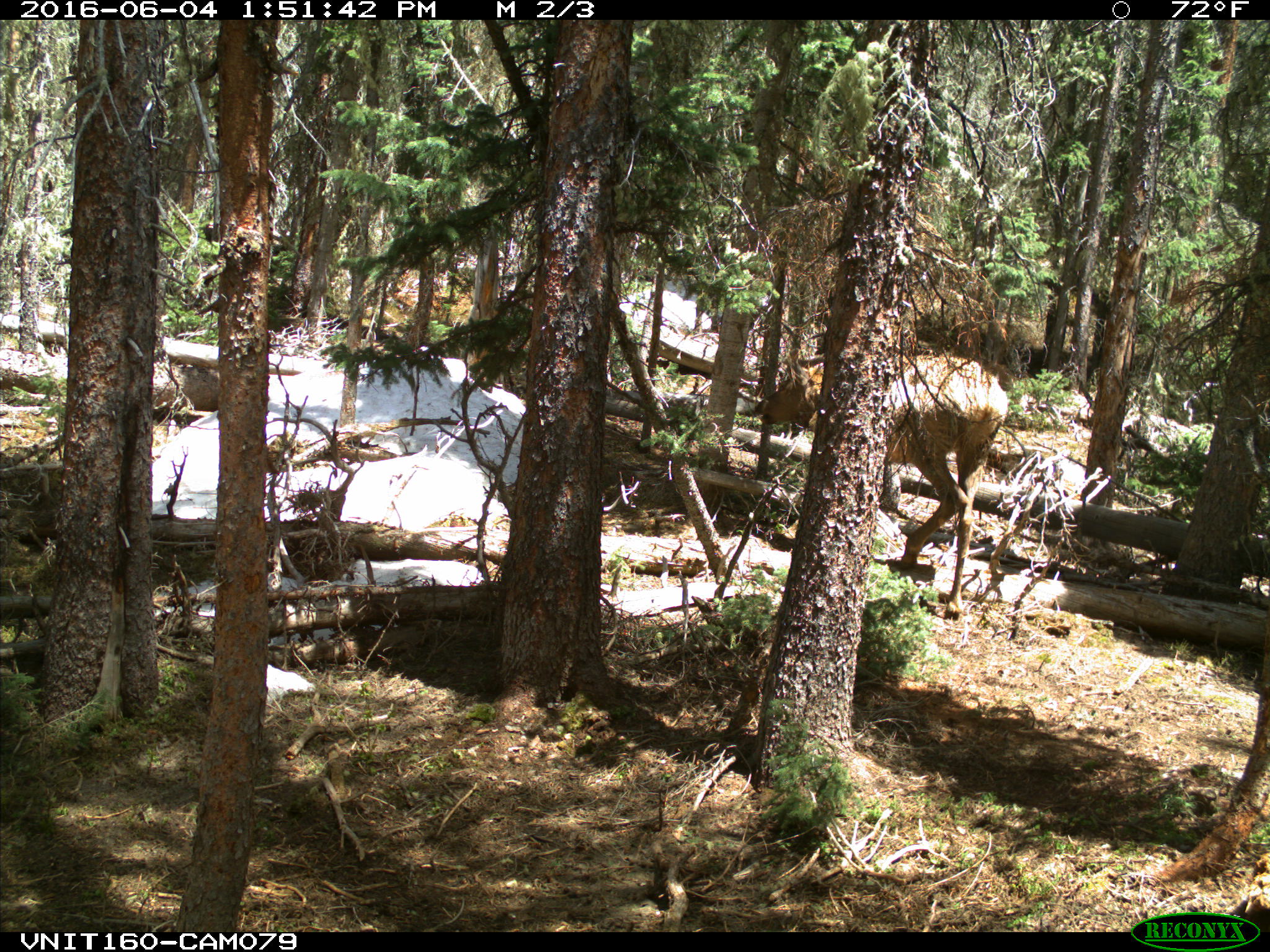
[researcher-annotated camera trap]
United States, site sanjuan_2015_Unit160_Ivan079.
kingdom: Animalia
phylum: Chordata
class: Mammalia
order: Artiodactyla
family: Cervidae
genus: Cervus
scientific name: Cervus elaphus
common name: red deer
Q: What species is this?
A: Cervus elaphus (red deer).